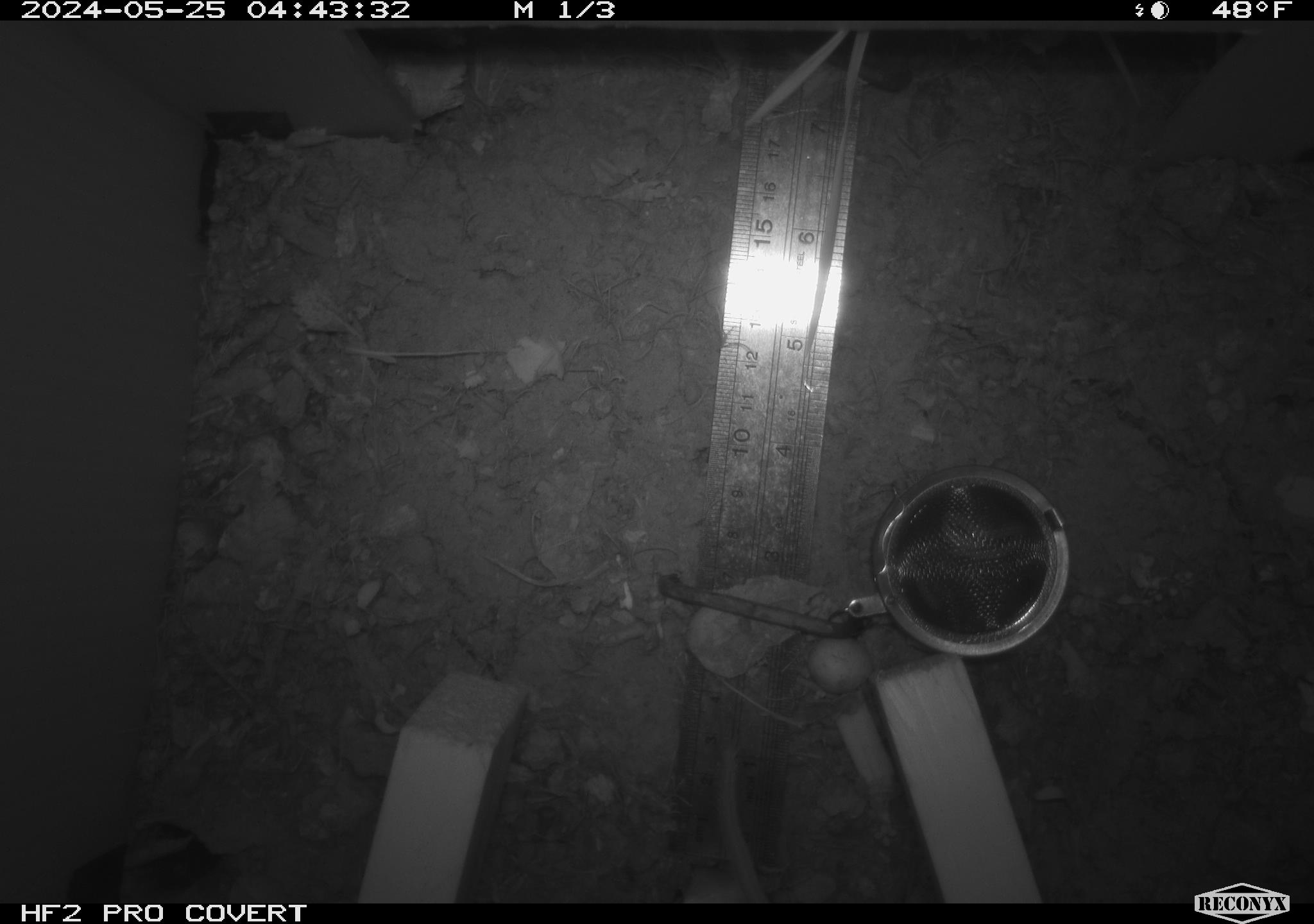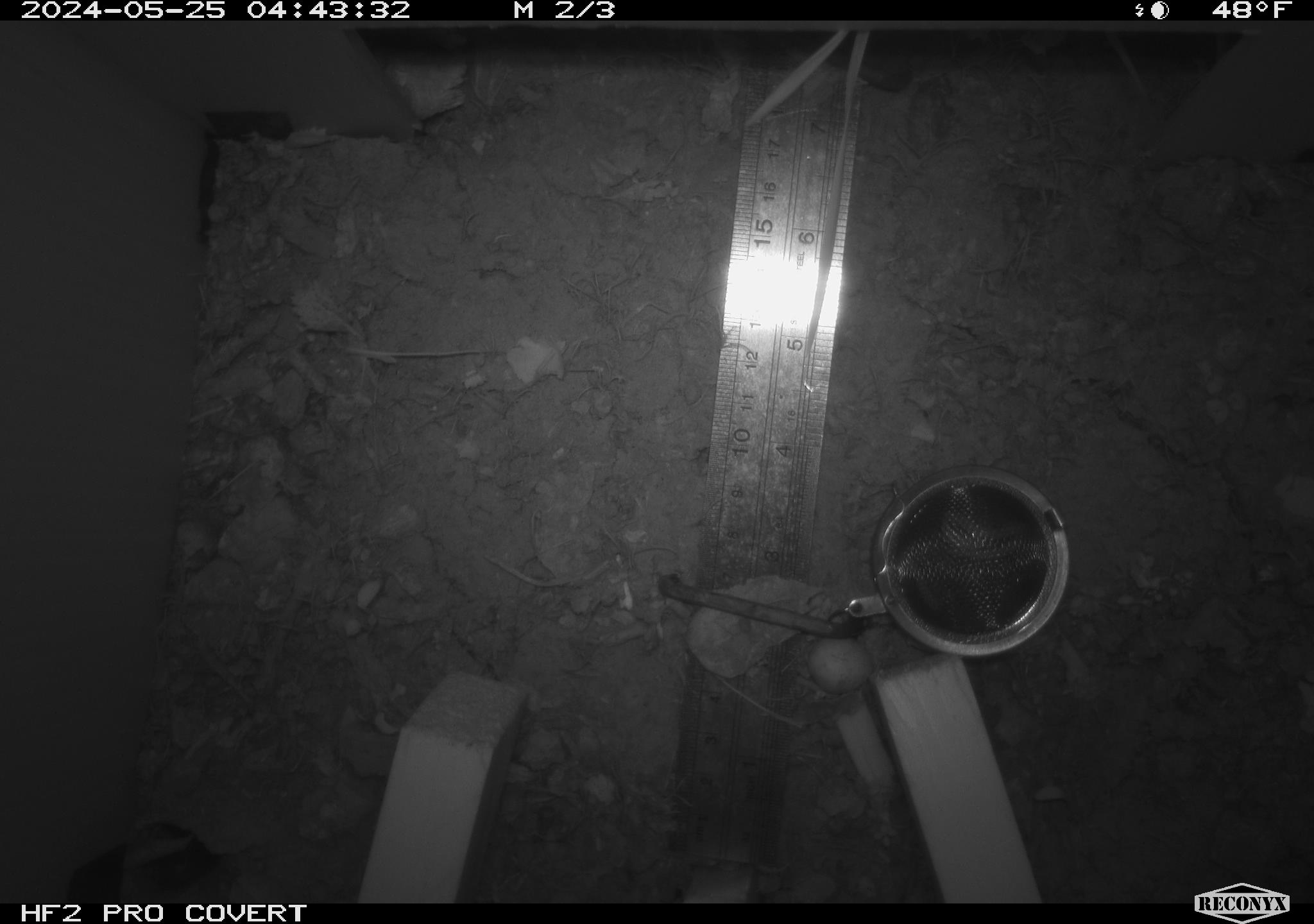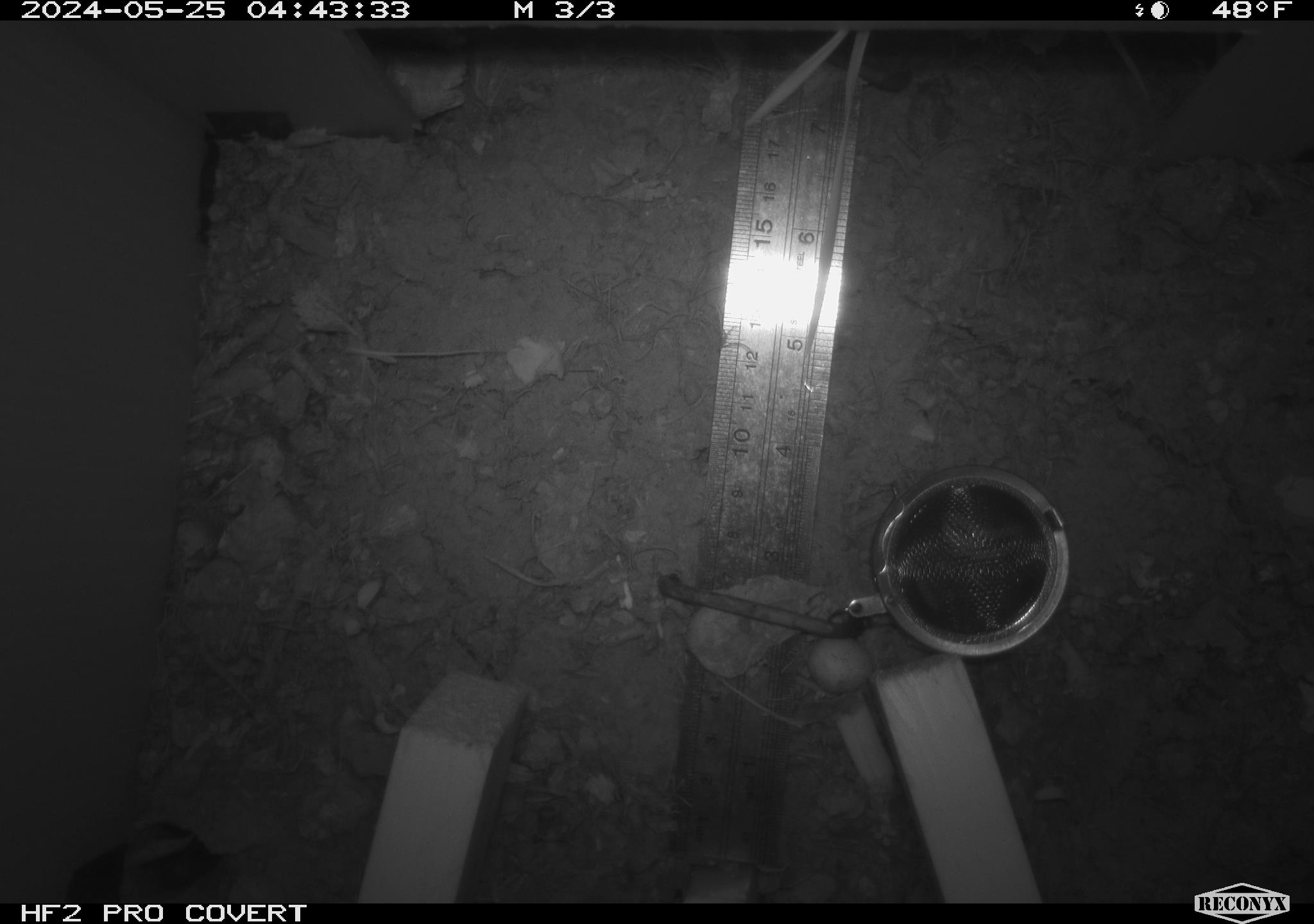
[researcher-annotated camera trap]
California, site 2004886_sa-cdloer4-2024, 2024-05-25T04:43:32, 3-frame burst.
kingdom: Animalia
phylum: Chordata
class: Mammalia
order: Rodentia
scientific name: Rodentia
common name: rodent